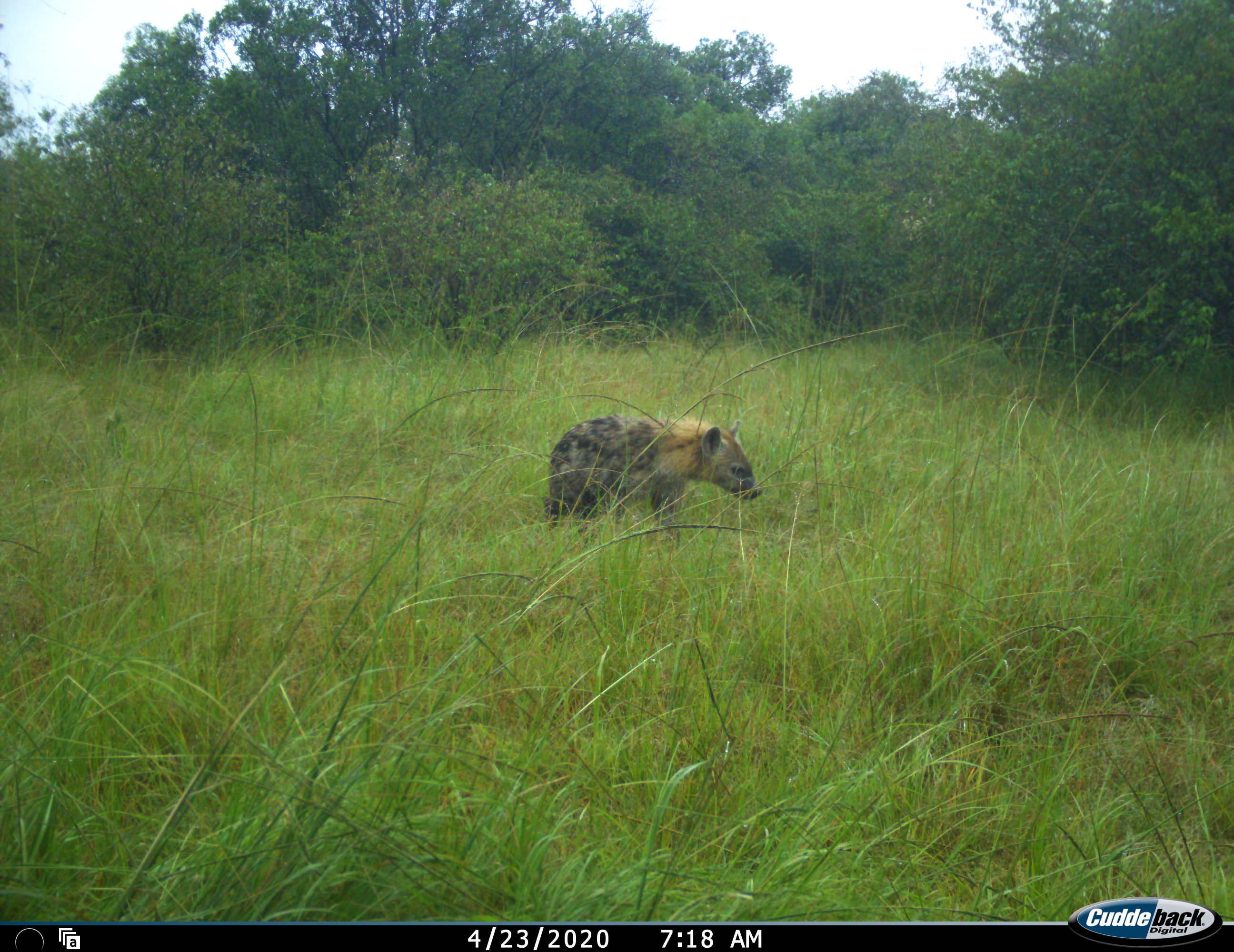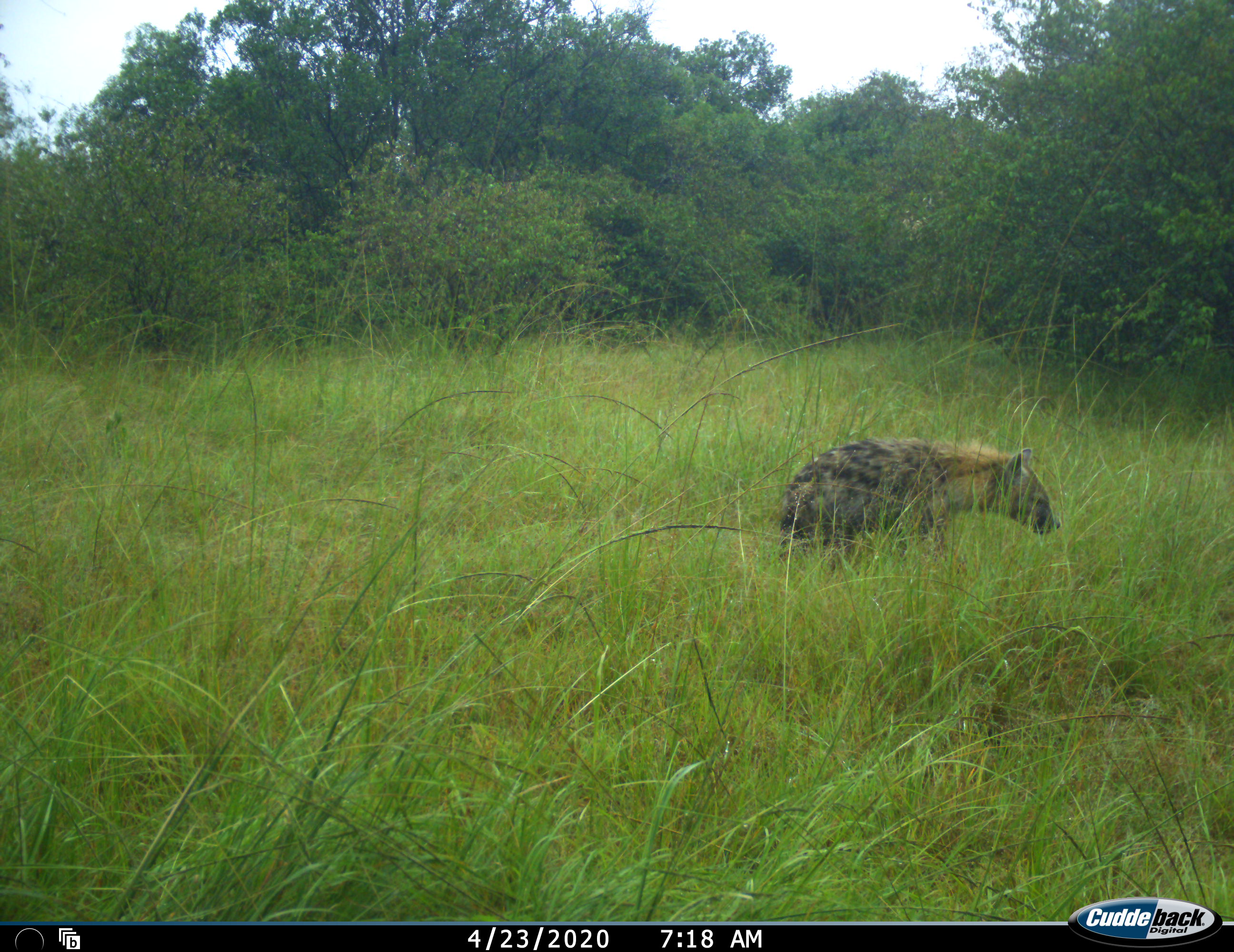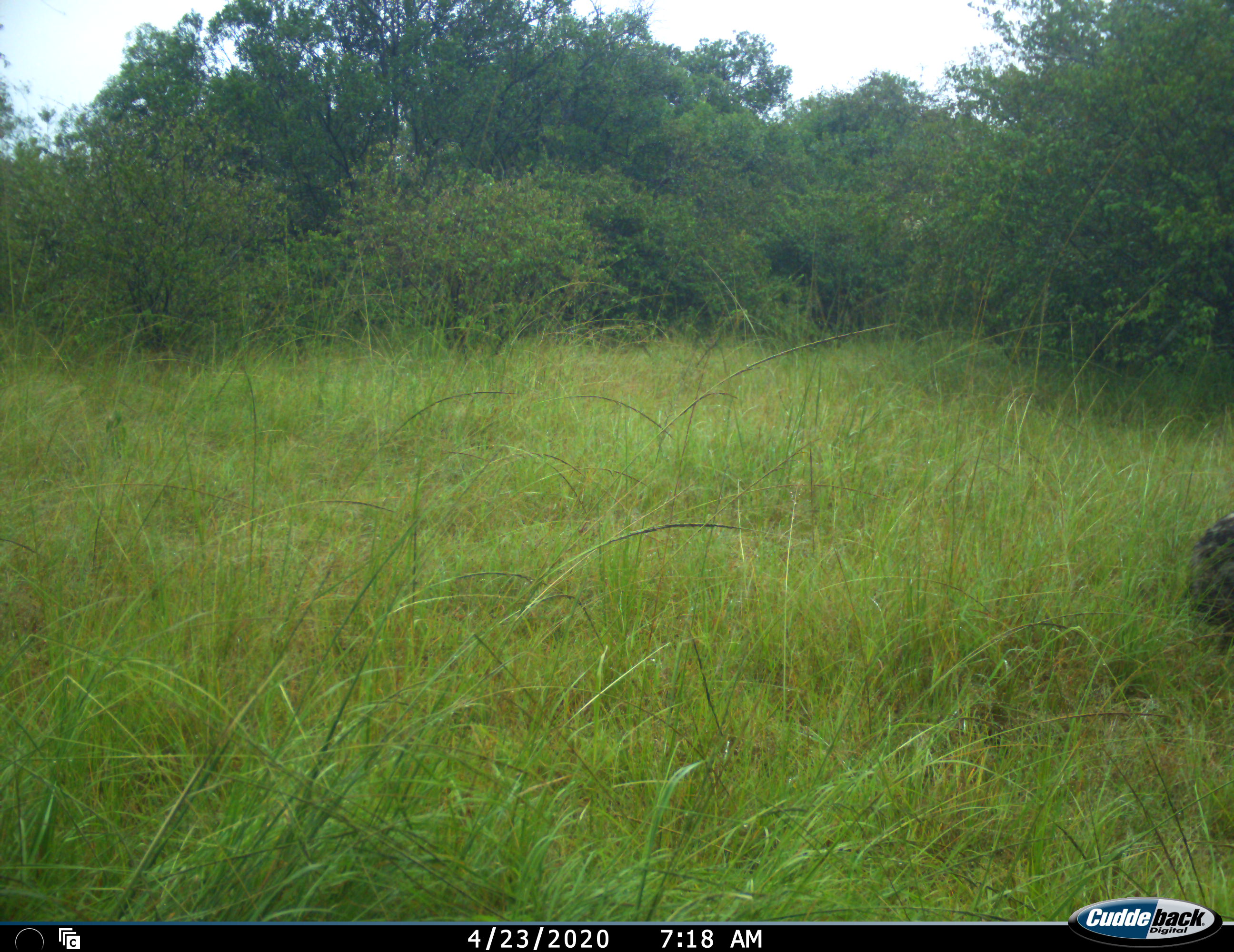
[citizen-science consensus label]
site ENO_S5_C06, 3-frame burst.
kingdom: Animalia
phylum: Chordata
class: Mammalia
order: Carnivora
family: Hyaenidae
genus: Crocuta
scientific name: Crocuta crocuta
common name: spotted hyena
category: hyenaspotted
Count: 1.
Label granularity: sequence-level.